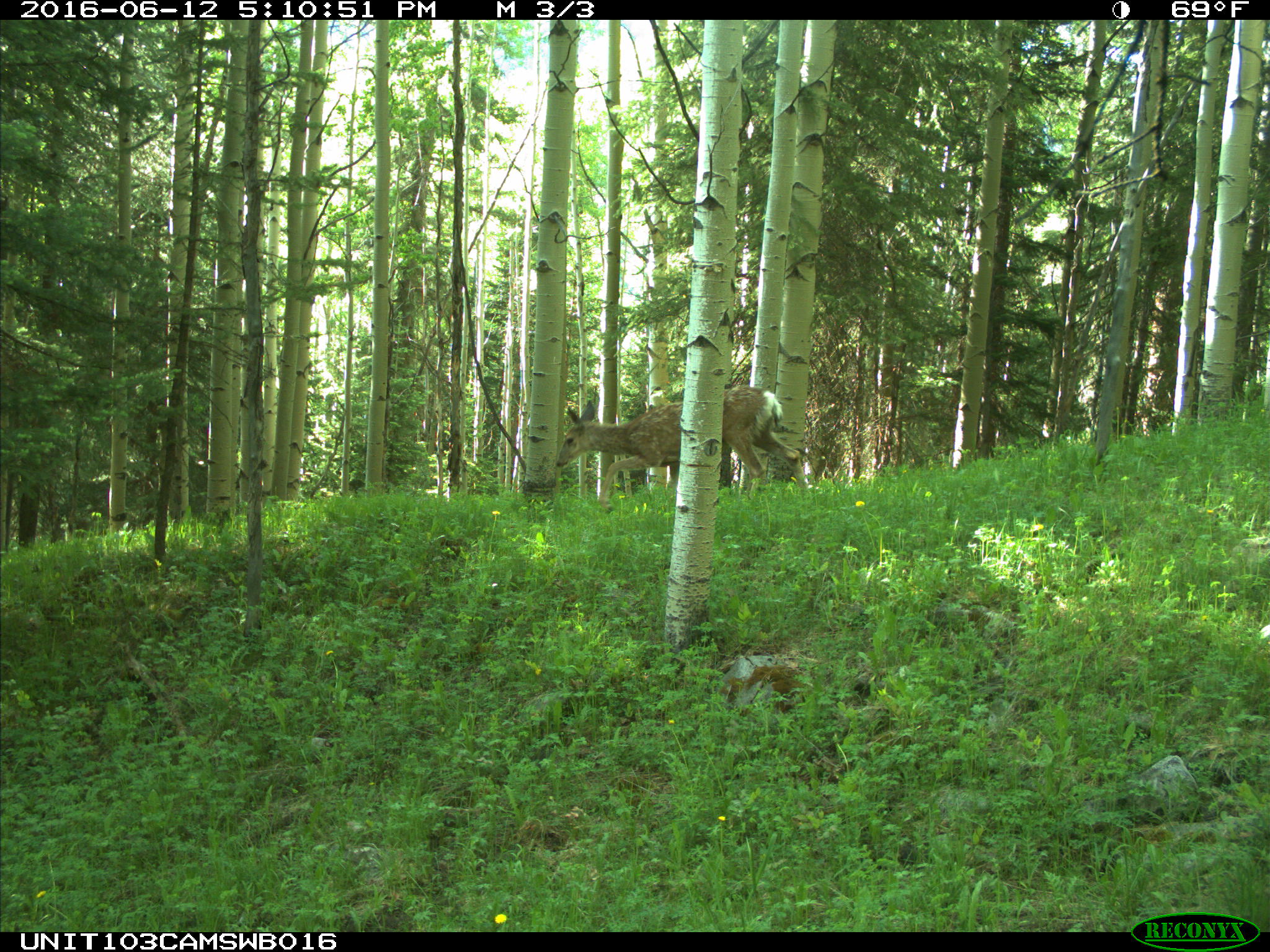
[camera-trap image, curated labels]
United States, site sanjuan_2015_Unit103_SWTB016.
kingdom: Animalia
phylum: Chordata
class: Mammalia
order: Artiodactyla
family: Cervidae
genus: Odocoileus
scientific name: Odocoileus hemionus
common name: mule deer